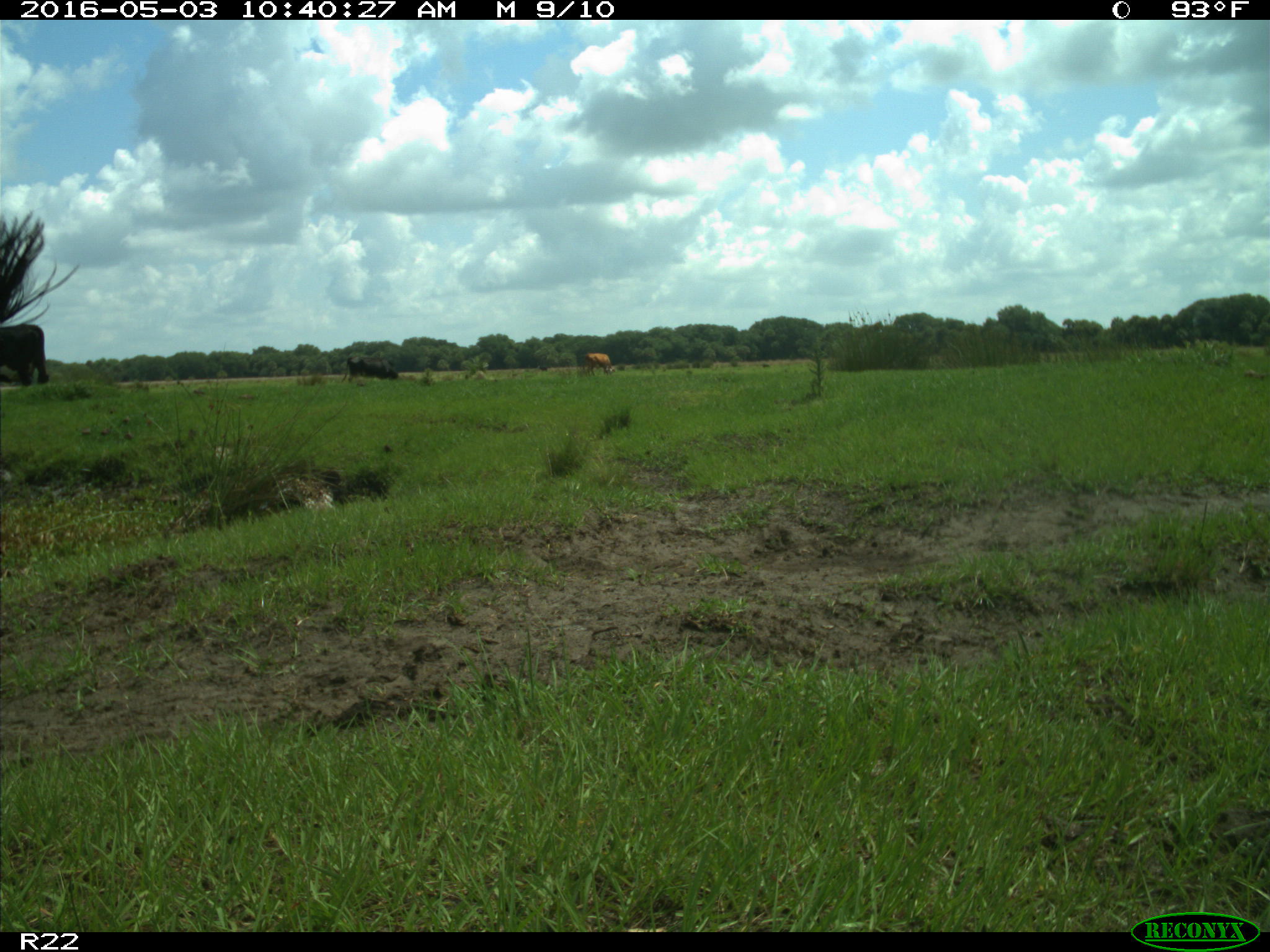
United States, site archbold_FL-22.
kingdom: Animalia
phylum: Chordata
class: Mammalia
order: Artiodactyla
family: Bovidae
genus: Bos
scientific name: Bos taurus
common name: domestic cow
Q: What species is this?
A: Bos taurus (domestic cow).